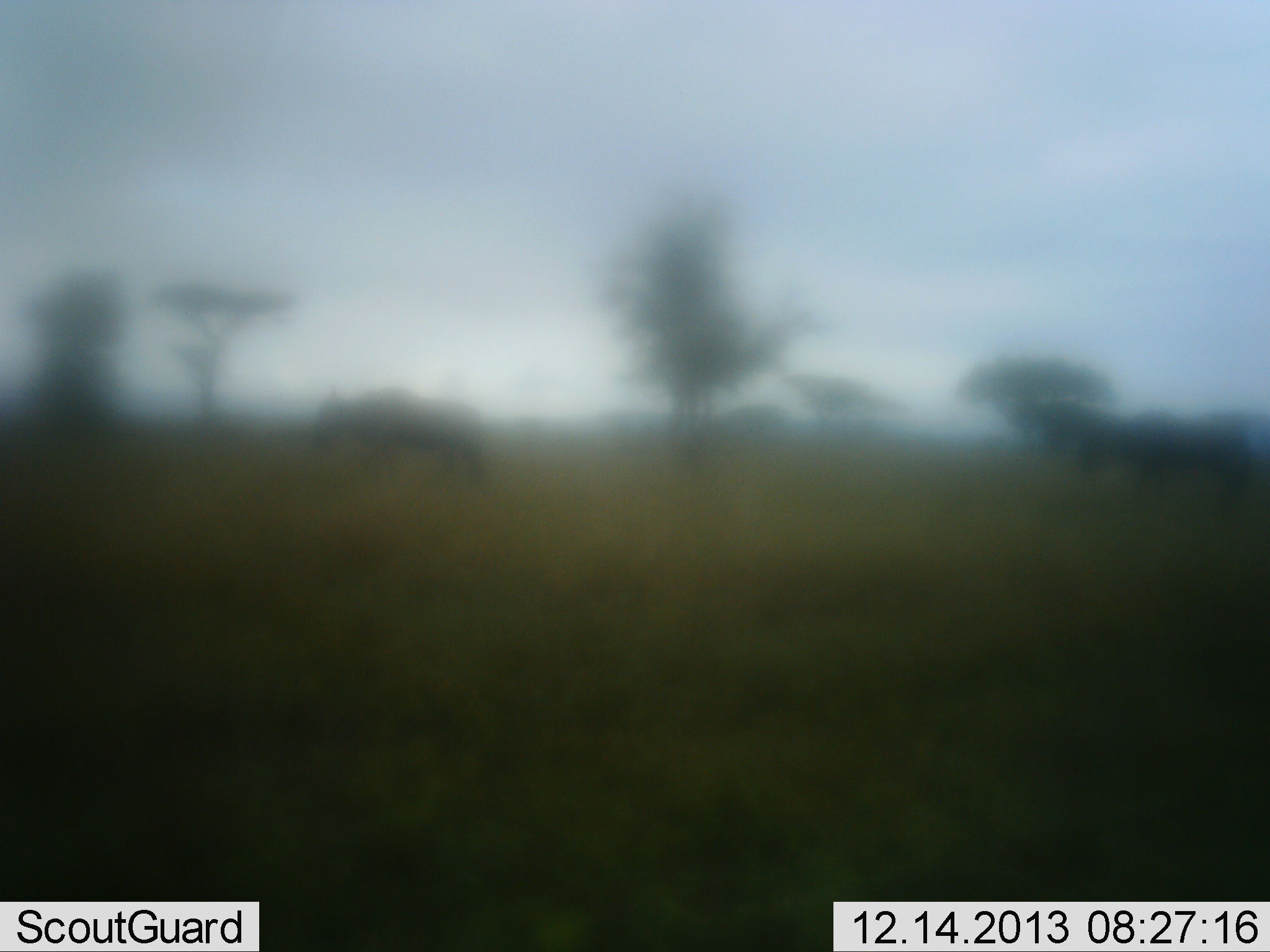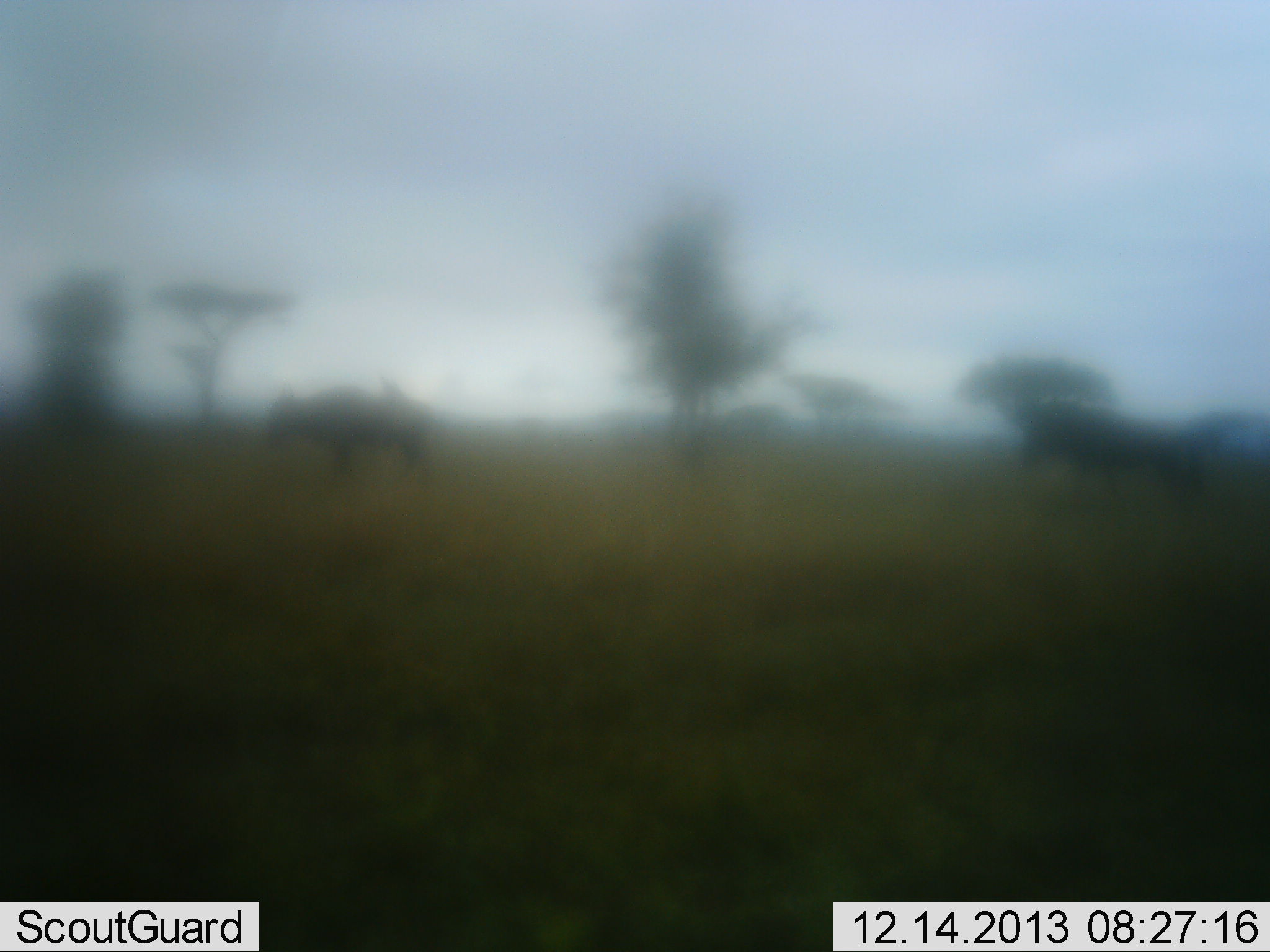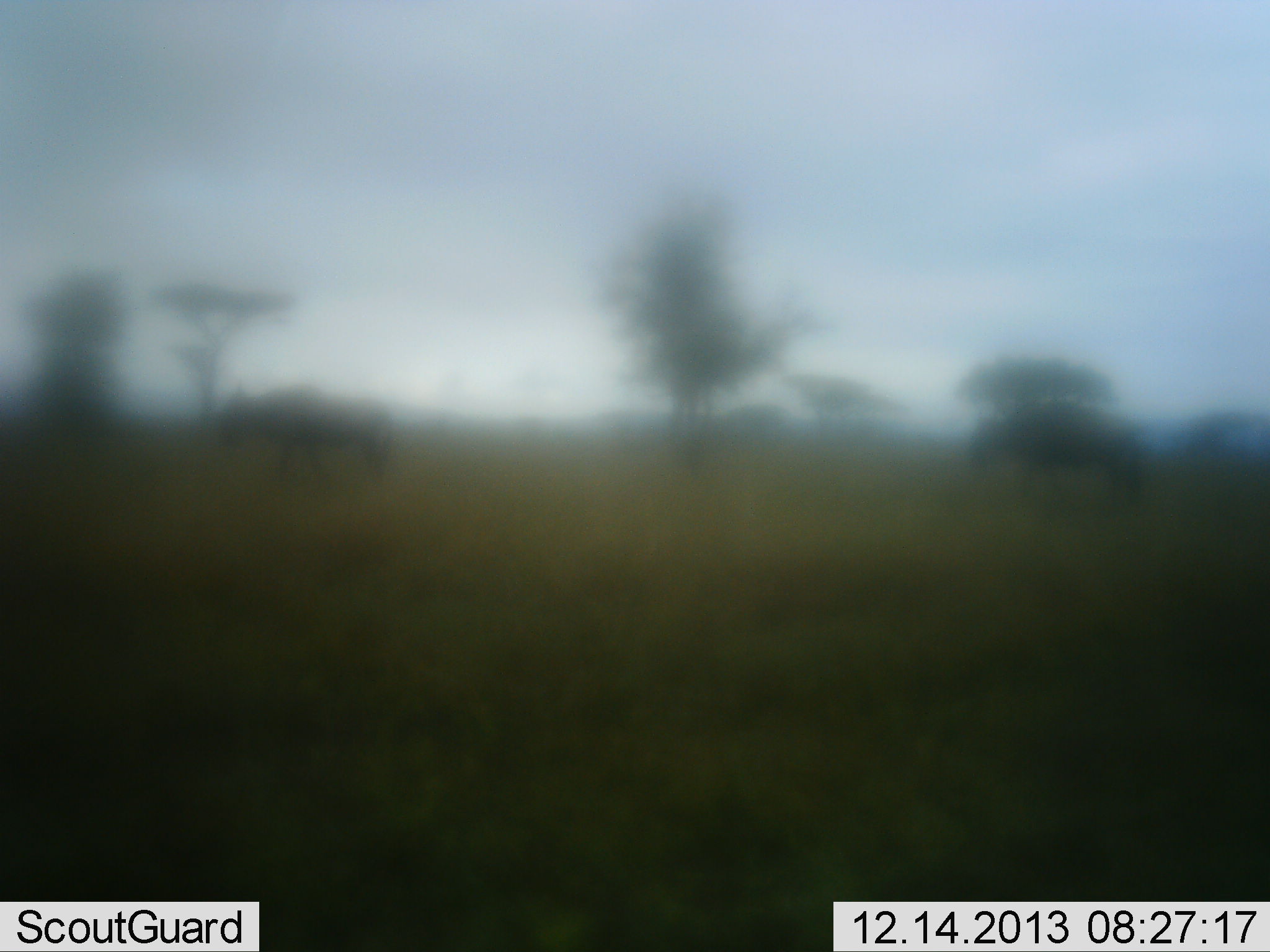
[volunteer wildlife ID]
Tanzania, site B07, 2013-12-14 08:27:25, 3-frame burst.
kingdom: Animalia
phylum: Chordata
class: Mammalia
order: Artiodactyla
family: Bovidae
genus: Connochaetes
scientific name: Connochaetes taurinus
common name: blue wildebeest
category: wildebeest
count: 2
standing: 9%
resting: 0%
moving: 91%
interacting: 0%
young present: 0%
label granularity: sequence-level